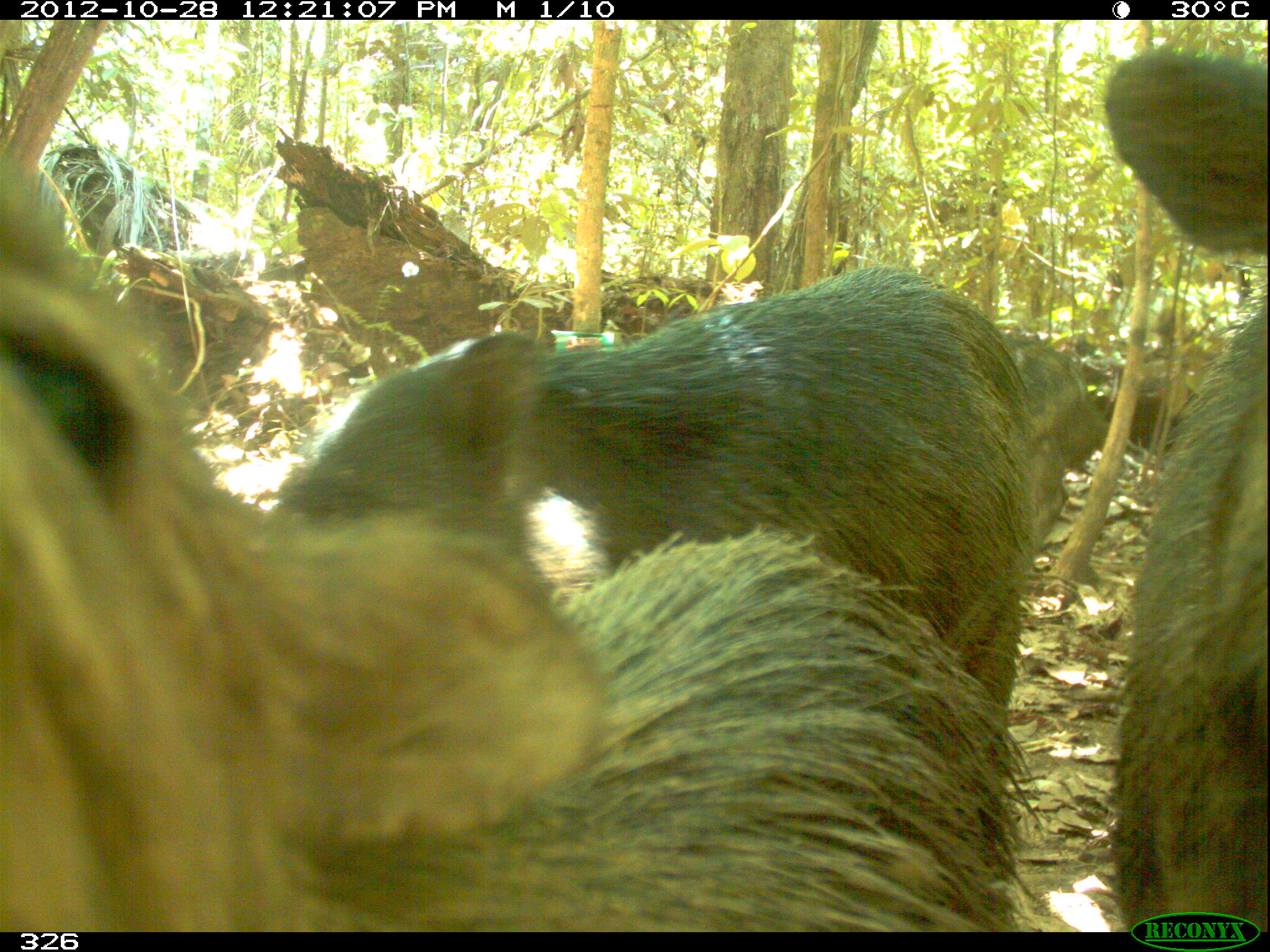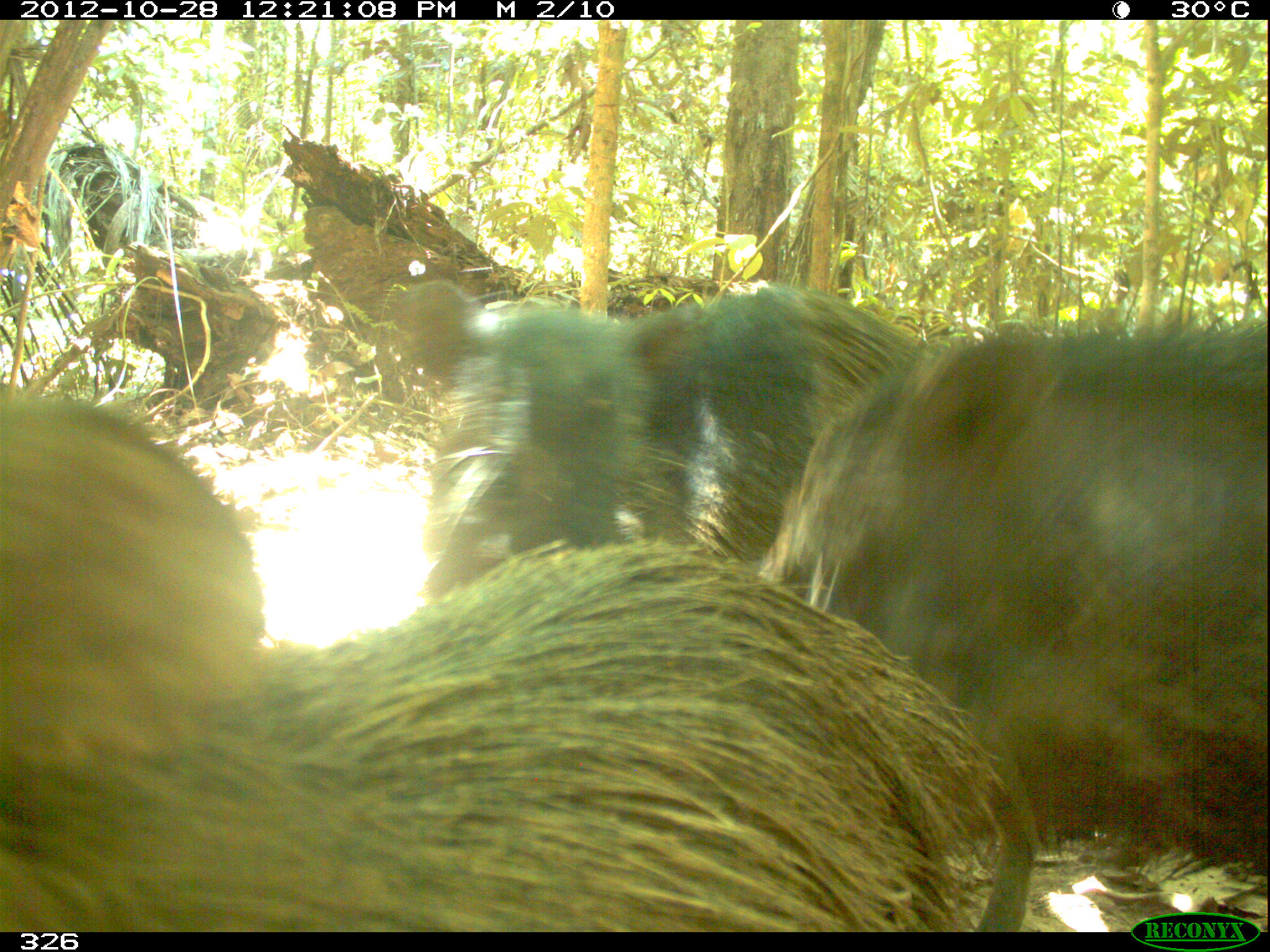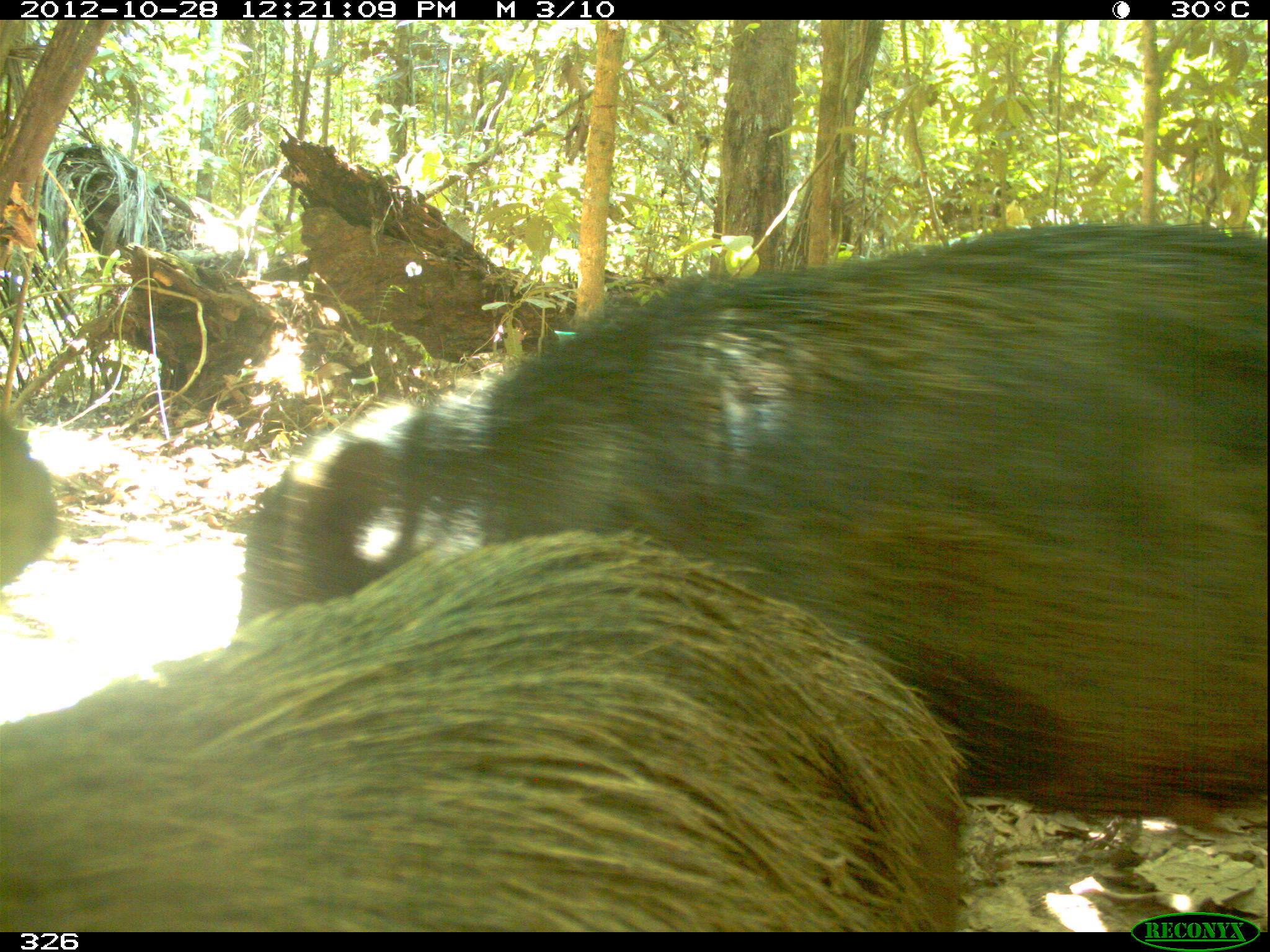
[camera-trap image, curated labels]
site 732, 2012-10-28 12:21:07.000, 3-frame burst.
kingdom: Animalia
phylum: Chordata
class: Mammalia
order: Artiodactyla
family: Tayassuidae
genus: Tayassu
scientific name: Tayassu pecari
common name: white-lipped peccary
Tayassu pecari (white-lipped peccary).